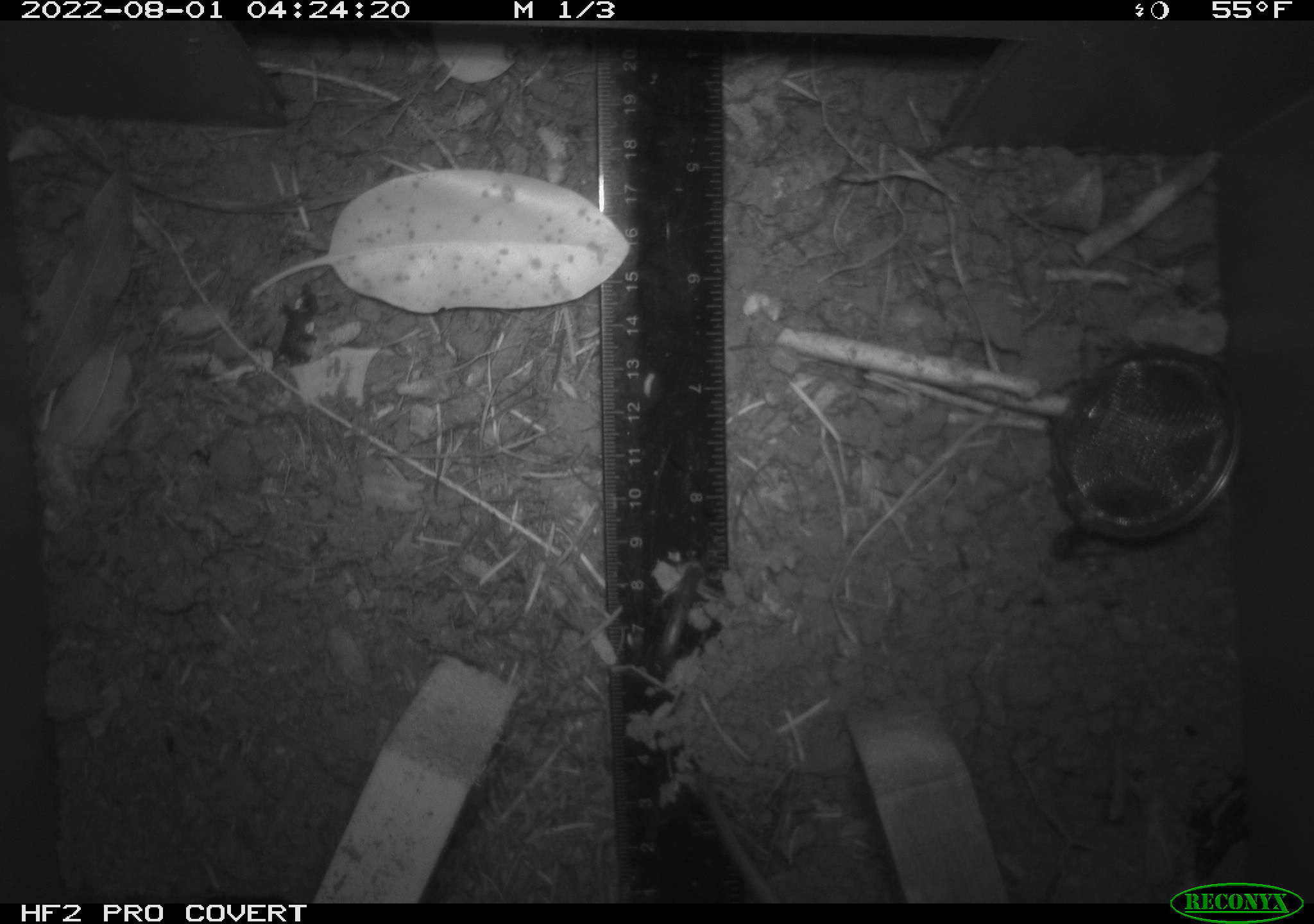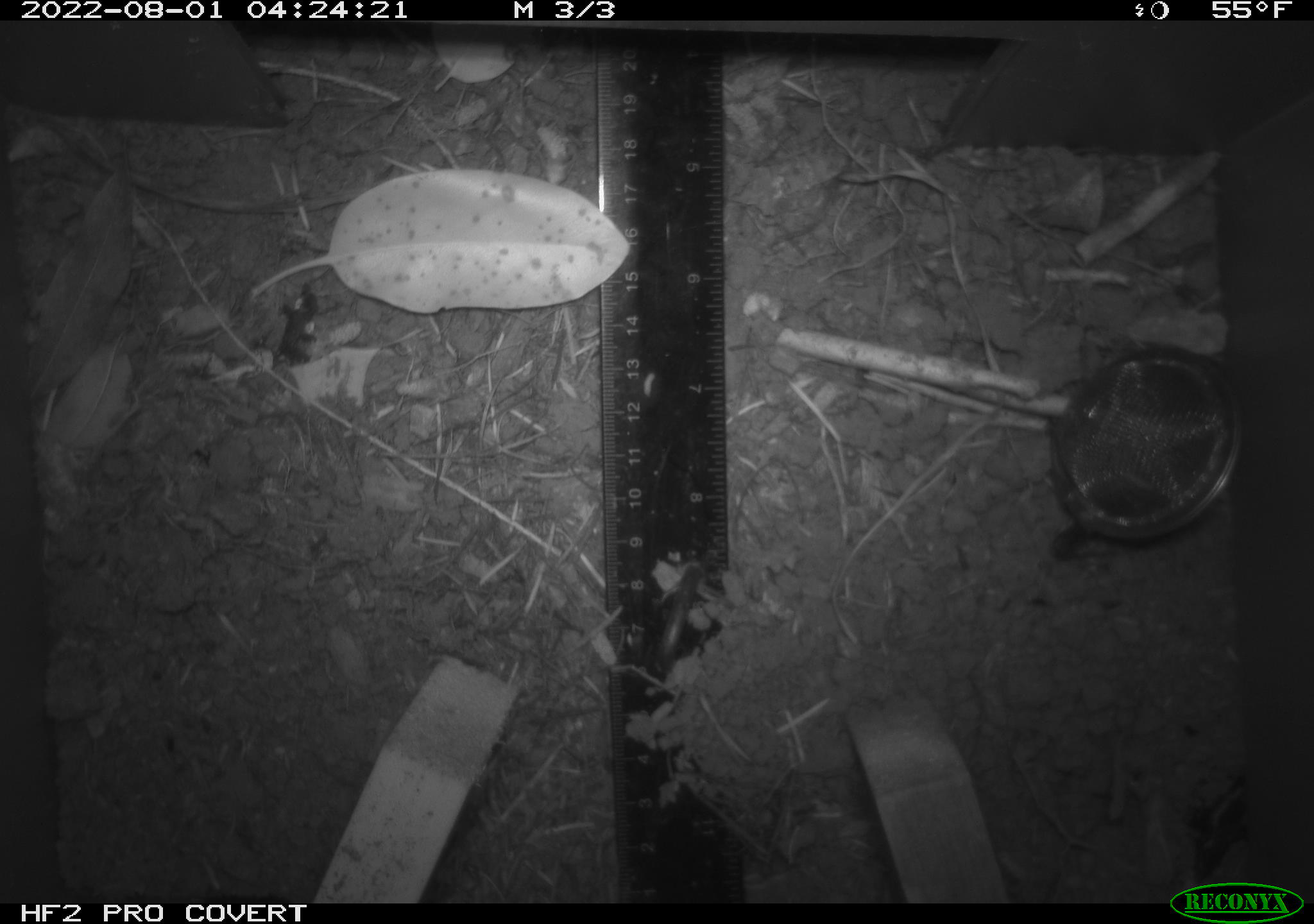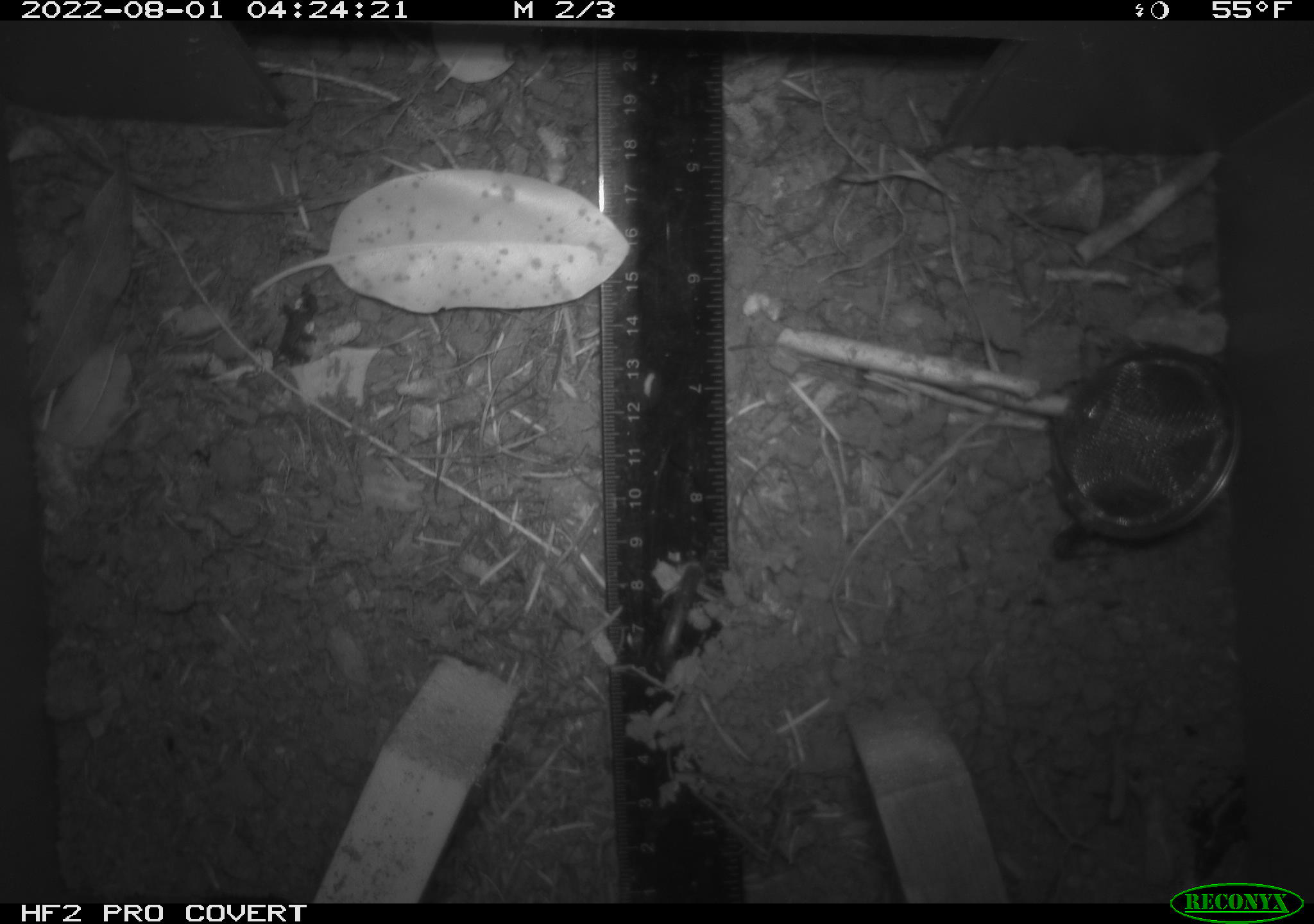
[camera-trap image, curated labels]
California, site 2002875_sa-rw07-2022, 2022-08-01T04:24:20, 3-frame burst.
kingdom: Animalia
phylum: Chordata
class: Mammalia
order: Rodentia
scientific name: Rodentia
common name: mouse species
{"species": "mouse species (Rodentia)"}